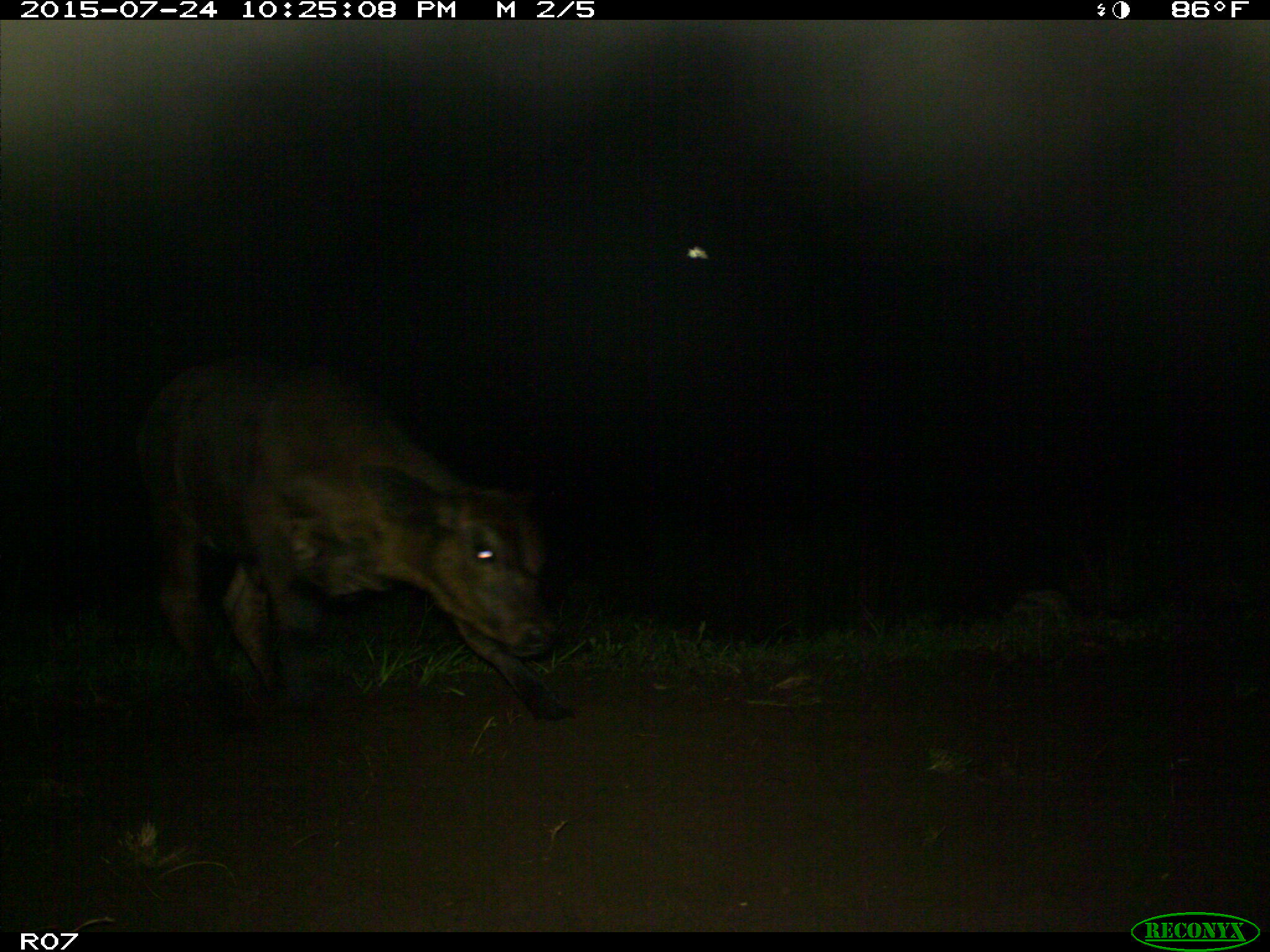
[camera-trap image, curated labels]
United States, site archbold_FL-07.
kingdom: Animalia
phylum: Chordata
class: Mammalia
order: Artiodactyla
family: Bovidae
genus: Bos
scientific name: Bos taurus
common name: domestic cow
Bos taurus (domestic cow).